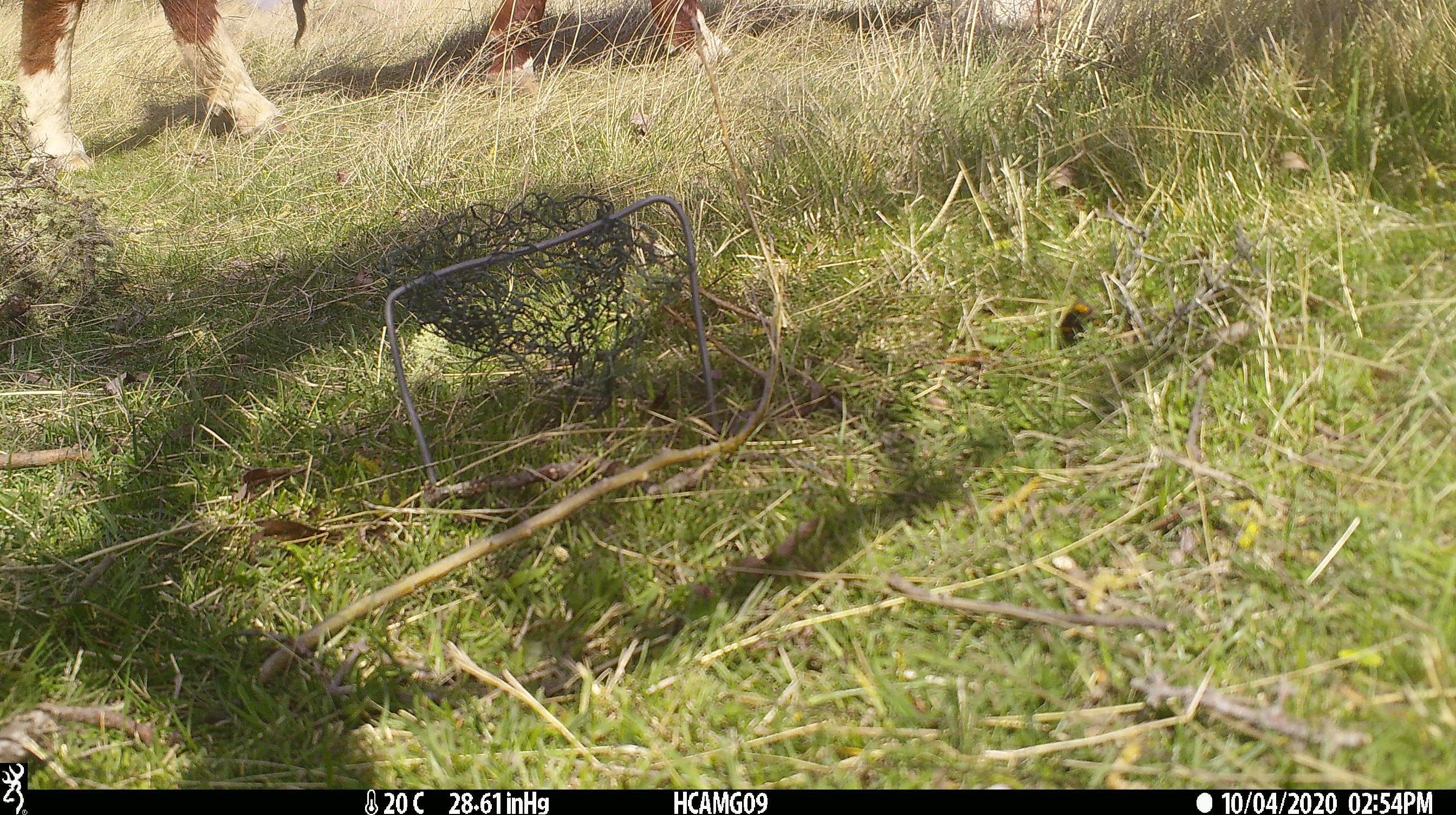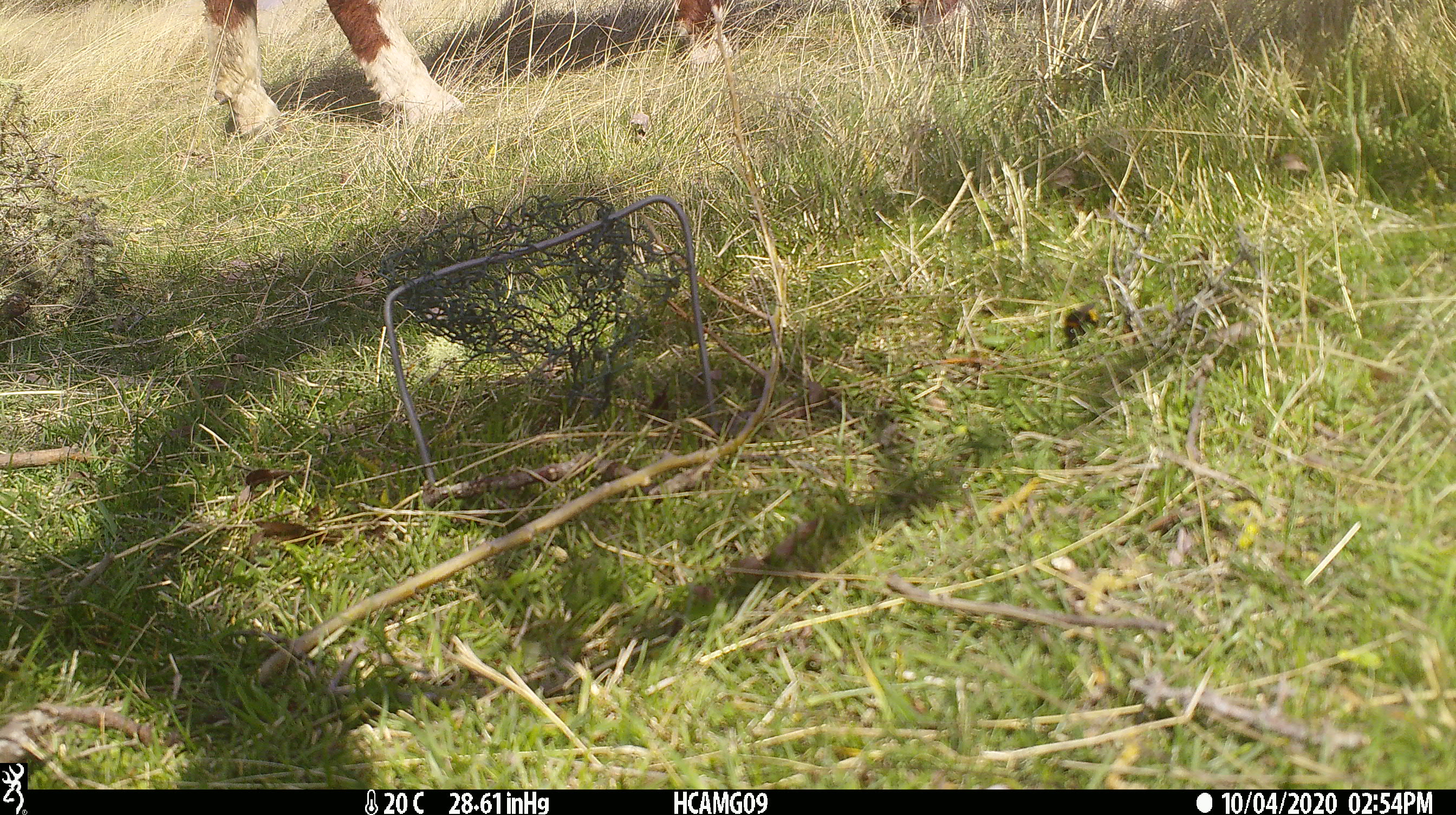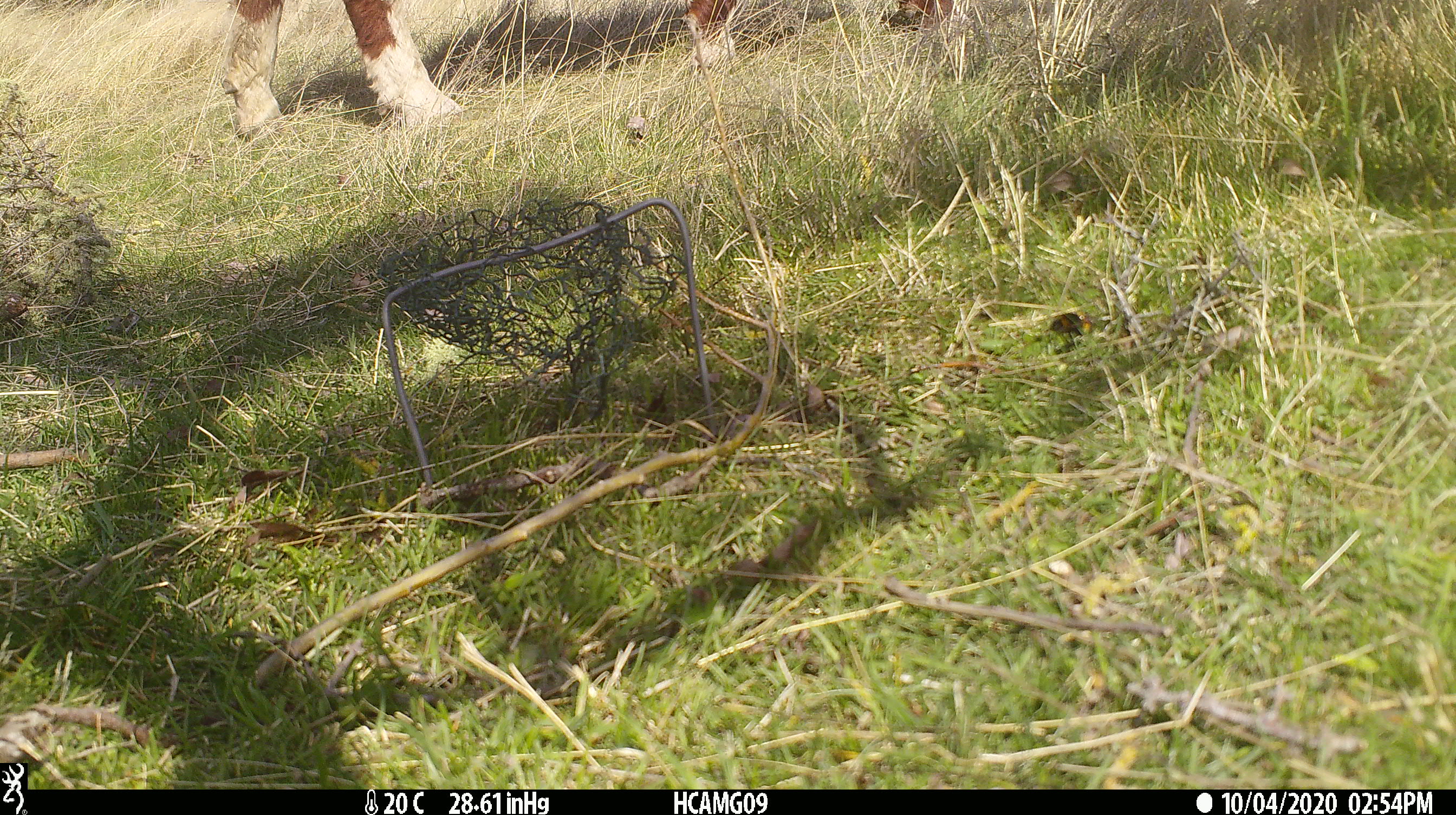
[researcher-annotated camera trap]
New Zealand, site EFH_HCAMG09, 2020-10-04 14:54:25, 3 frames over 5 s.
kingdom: Animalia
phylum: Chordata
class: Mammalia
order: Artiodactyla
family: Bovidae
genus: Bos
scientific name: Bos taurus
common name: domestic cow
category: cow